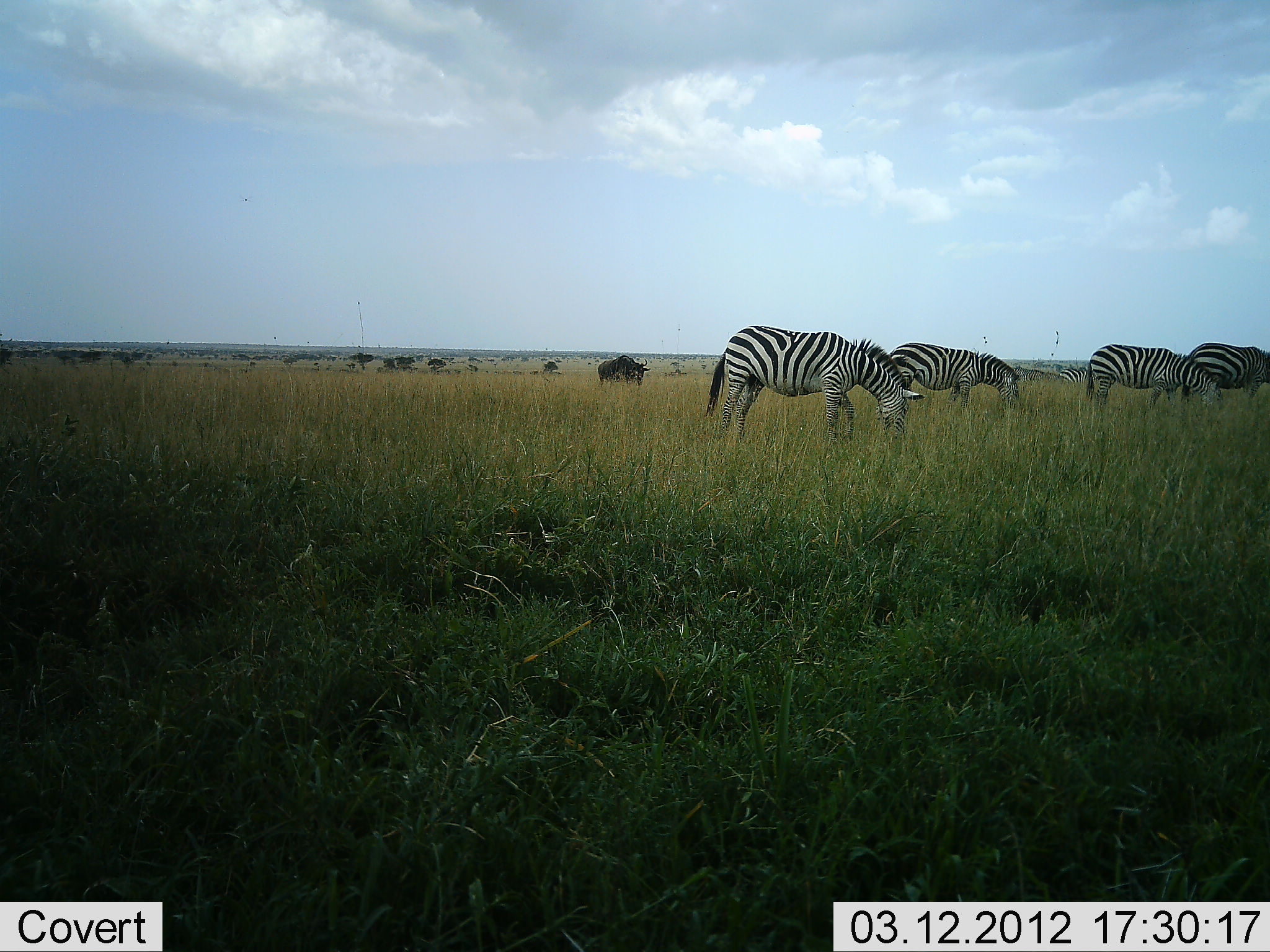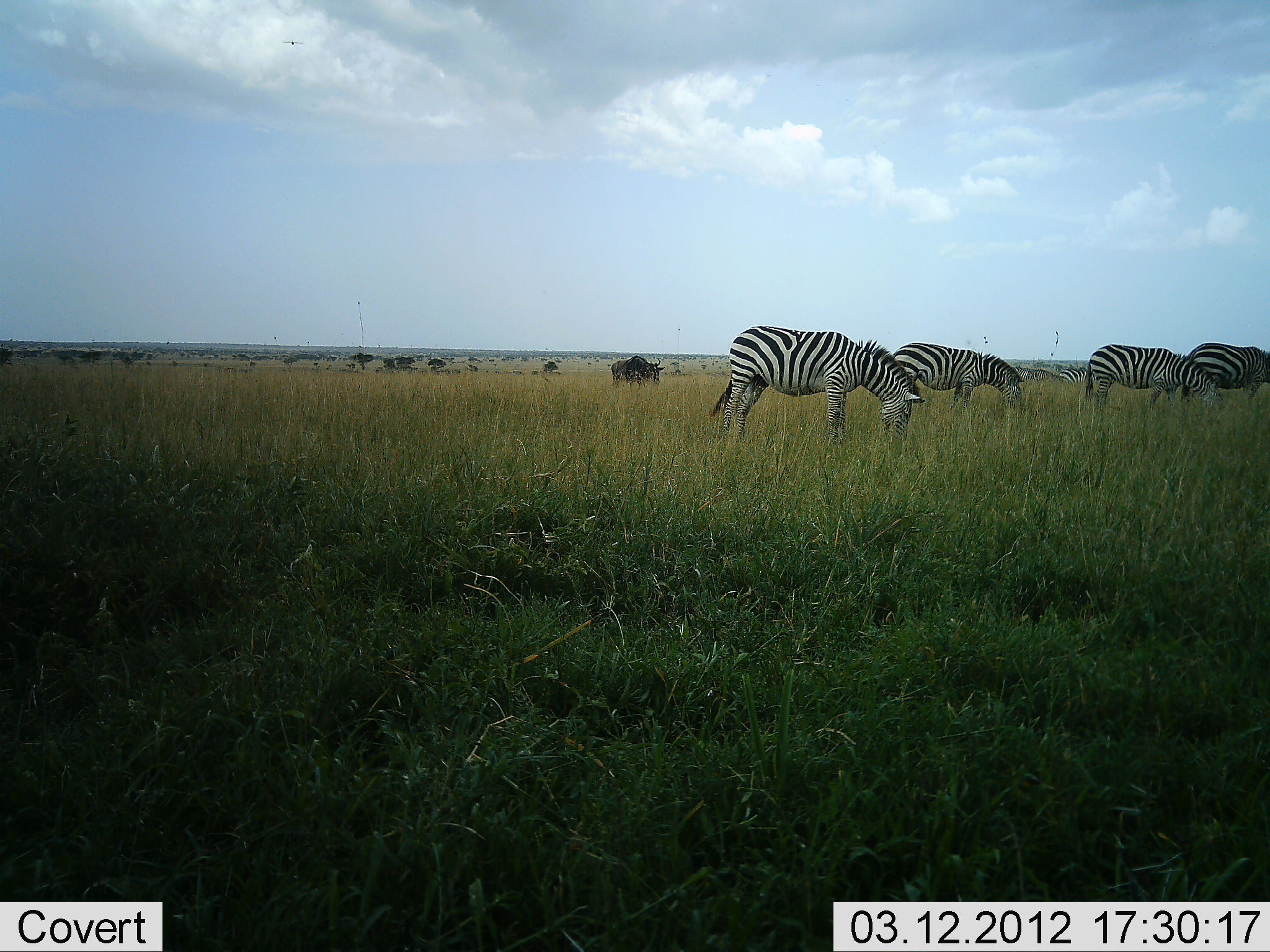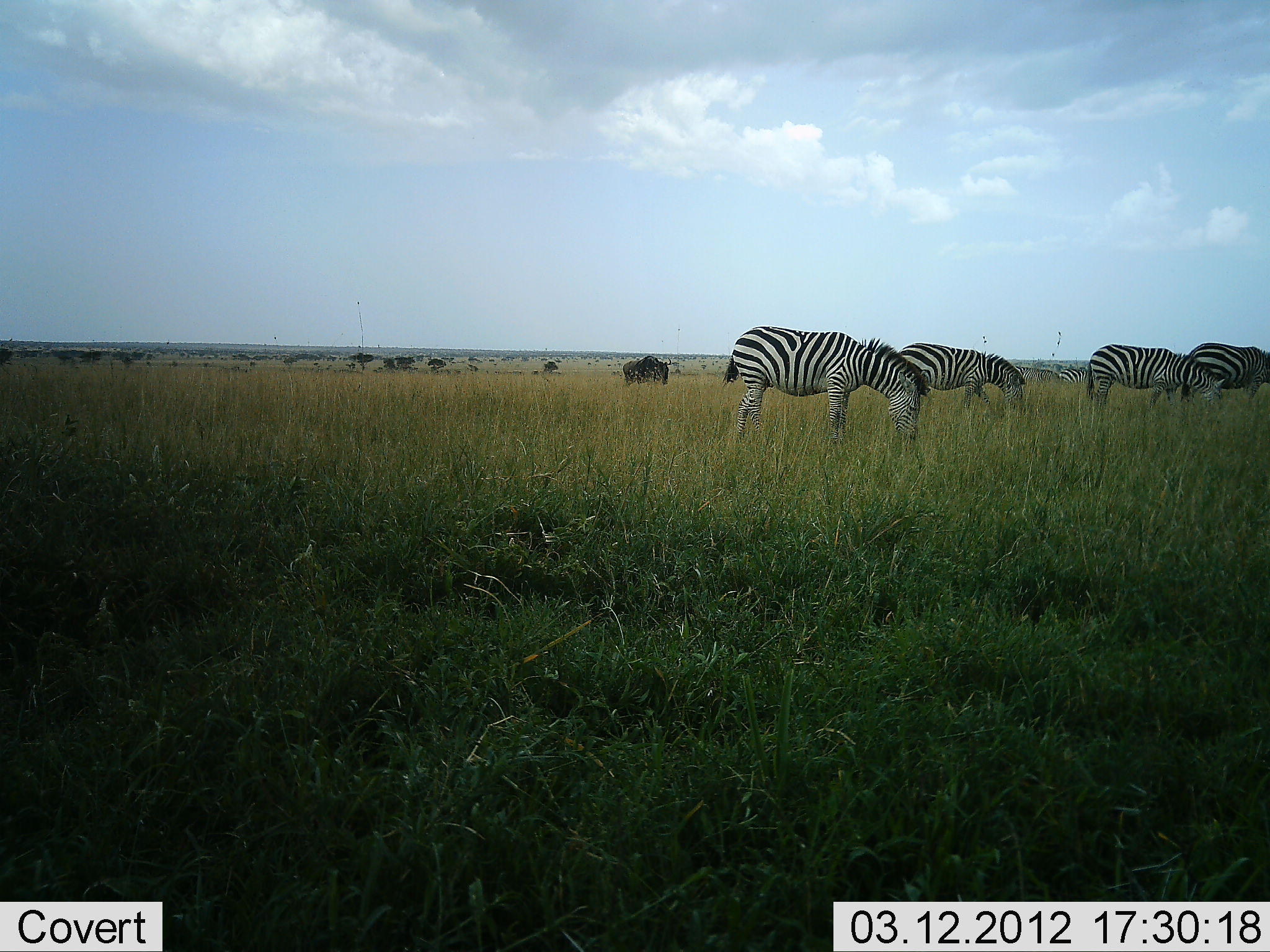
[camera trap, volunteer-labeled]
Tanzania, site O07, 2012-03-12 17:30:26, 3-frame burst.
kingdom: Animalia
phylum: Chordata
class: Mammalia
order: Artiodactyla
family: Bovidae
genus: Connochaetes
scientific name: Connochaetes taurinus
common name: blue wildebeest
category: wildebeest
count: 1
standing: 7%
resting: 0%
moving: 93%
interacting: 0%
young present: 0%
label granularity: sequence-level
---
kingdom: Animalia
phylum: Chordata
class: Mammalia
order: Perissodactyla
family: Equidae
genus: Equus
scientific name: Equus quagga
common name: plains zebra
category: zebra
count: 4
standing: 28%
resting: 0%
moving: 11%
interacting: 0%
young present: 0%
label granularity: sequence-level